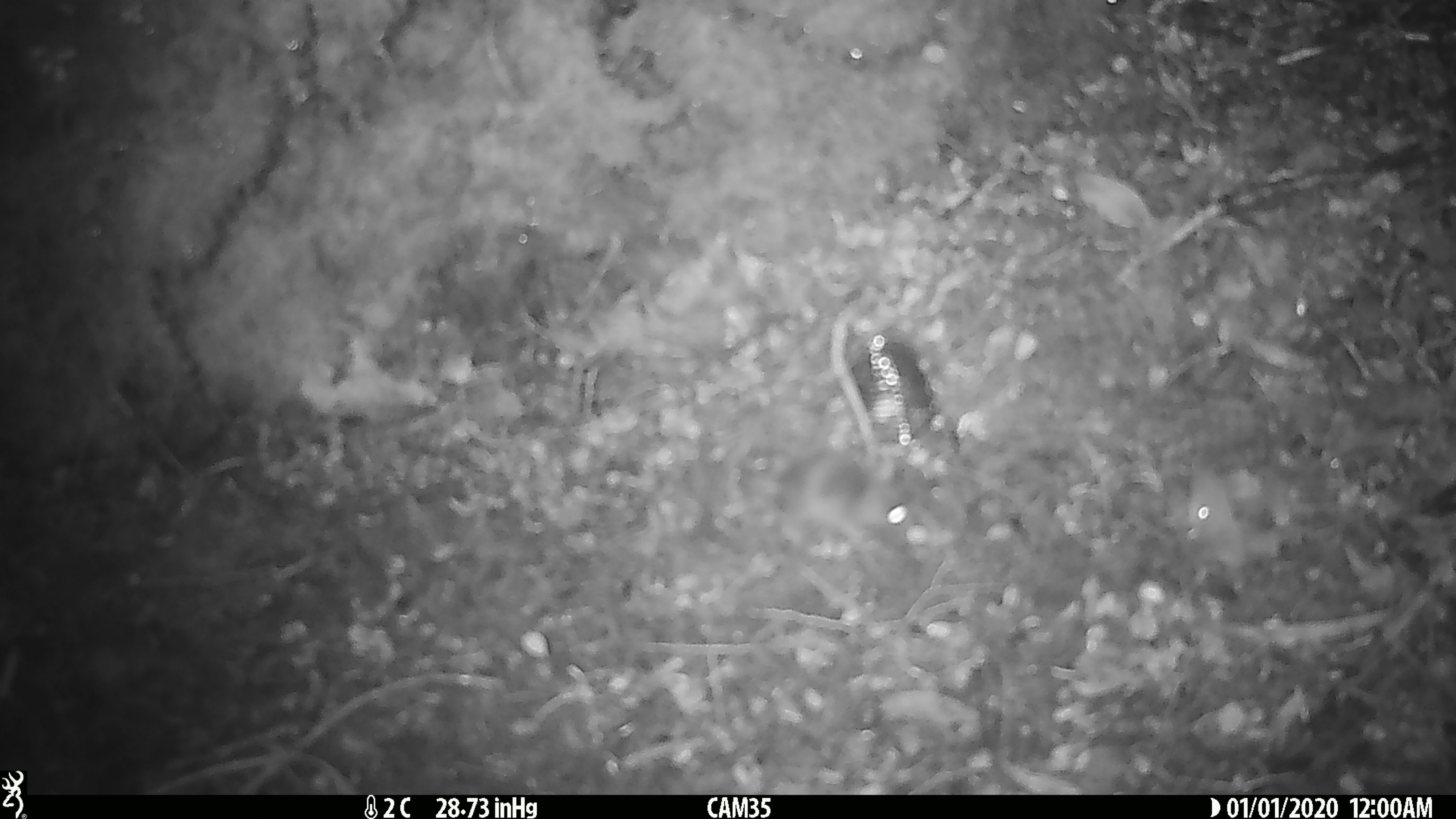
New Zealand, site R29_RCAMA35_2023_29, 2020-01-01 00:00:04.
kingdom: Animalia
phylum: Chordata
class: Mammalia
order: Rodentia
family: Muridae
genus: Mus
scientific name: Mus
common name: mouse